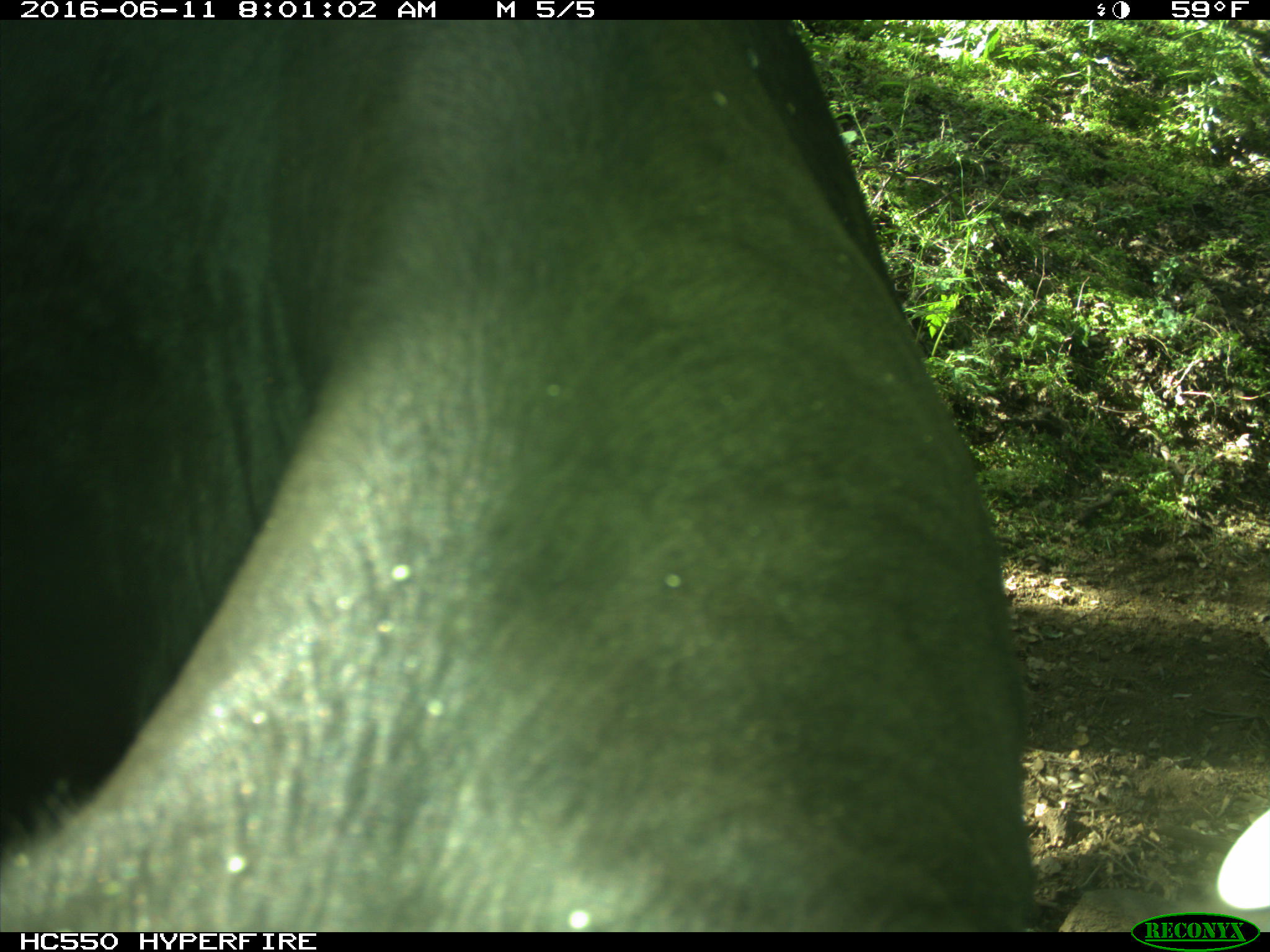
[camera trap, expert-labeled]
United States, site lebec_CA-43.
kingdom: Animalia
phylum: Chordata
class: Mammalia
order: Artiodactyla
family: Bovidae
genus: Bos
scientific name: Bos taurus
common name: domestic cow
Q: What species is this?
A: Bos taurus (domestic cow).